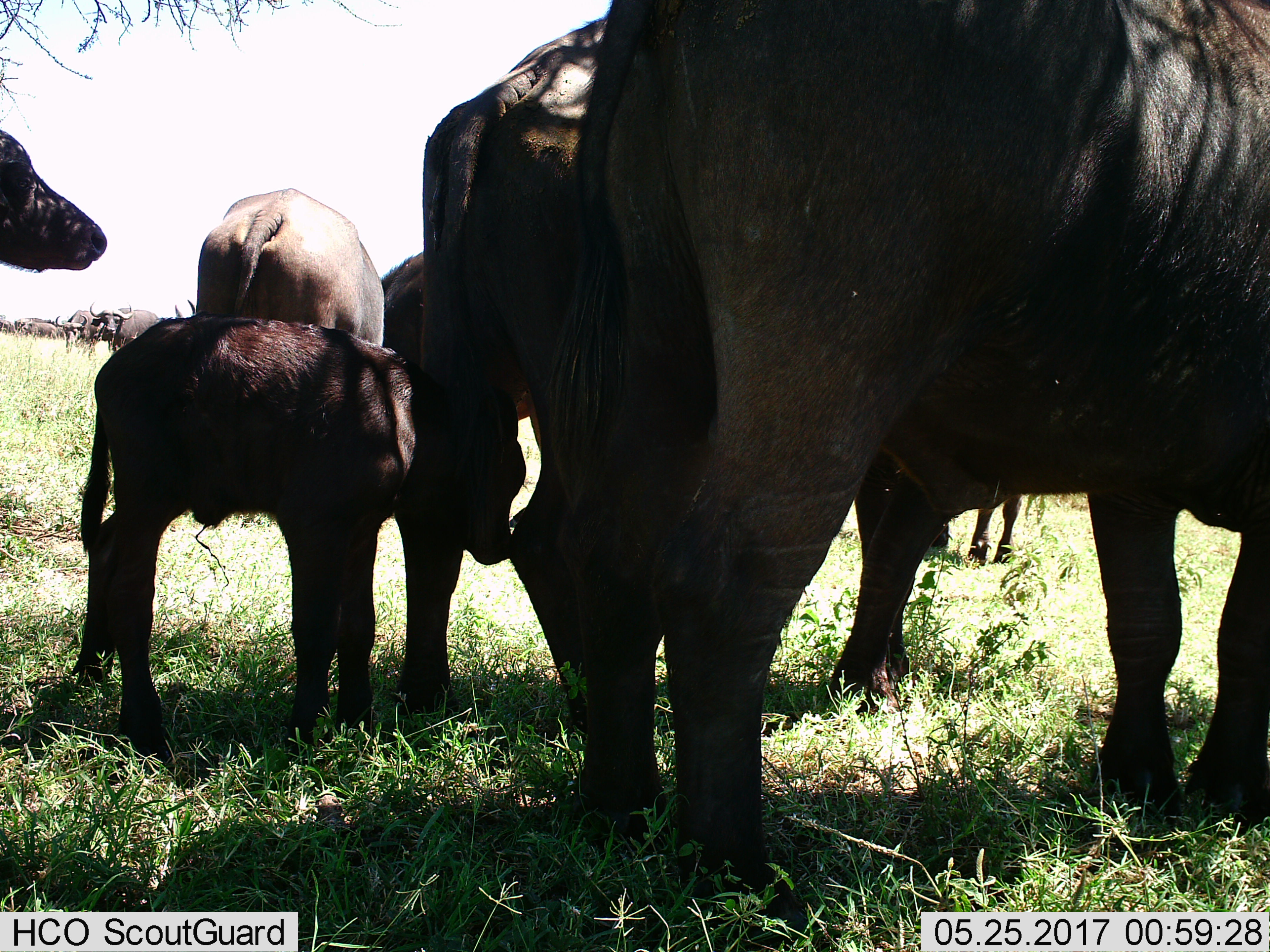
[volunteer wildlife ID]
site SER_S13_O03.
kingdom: Animalia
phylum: Chordata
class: Mammalia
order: Artiodactyla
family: Bovidae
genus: Syncerus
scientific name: Syncerus caffer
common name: african buffalo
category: buffalo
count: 6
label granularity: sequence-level